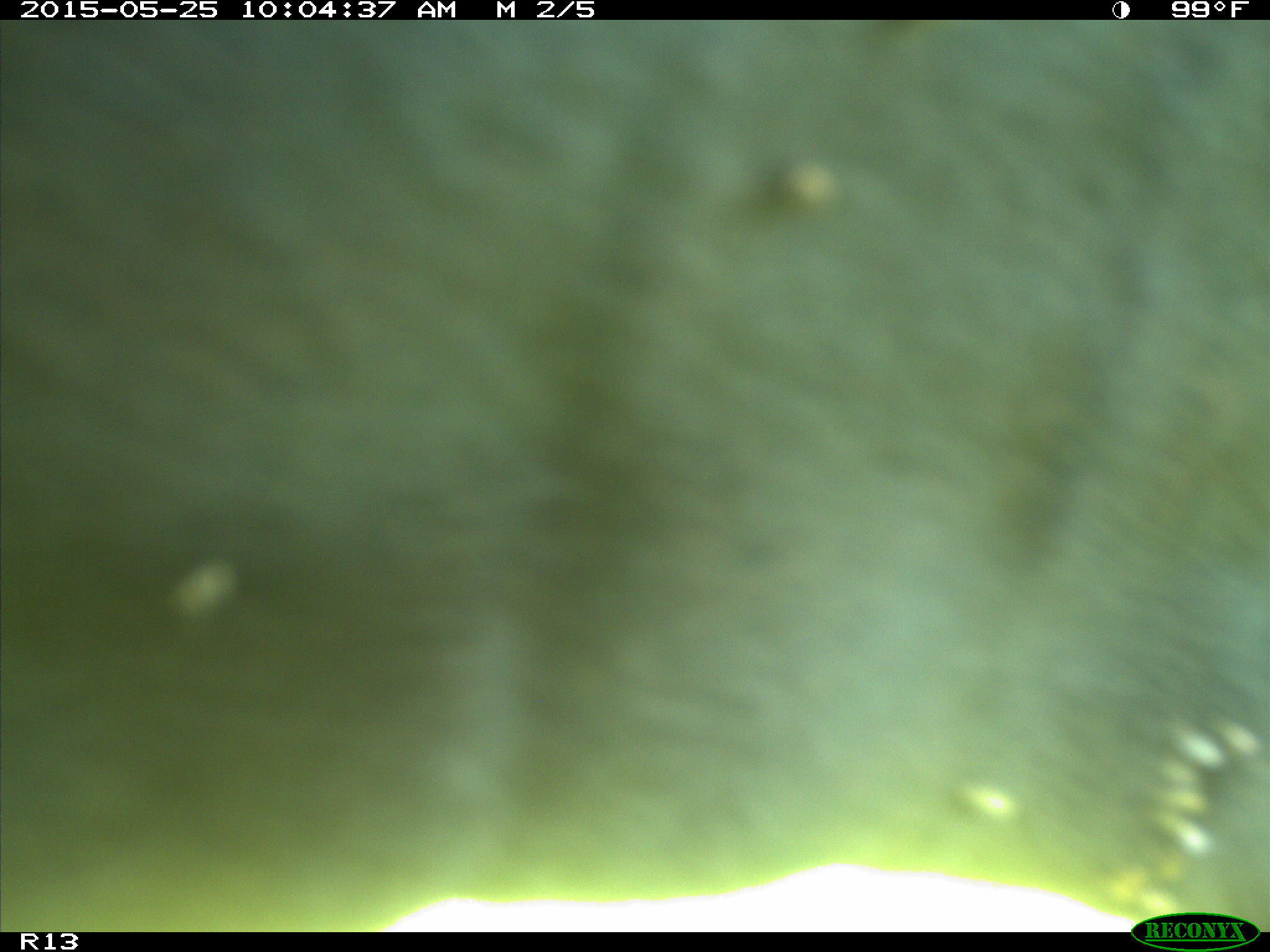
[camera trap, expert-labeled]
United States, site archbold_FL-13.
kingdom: Animalia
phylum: Chordata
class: Mammalia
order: Artiodactyla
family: Bovidae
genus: Bos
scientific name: Bos taurus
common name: domestic cow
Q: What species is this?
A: Bos taurus (domestic cow).